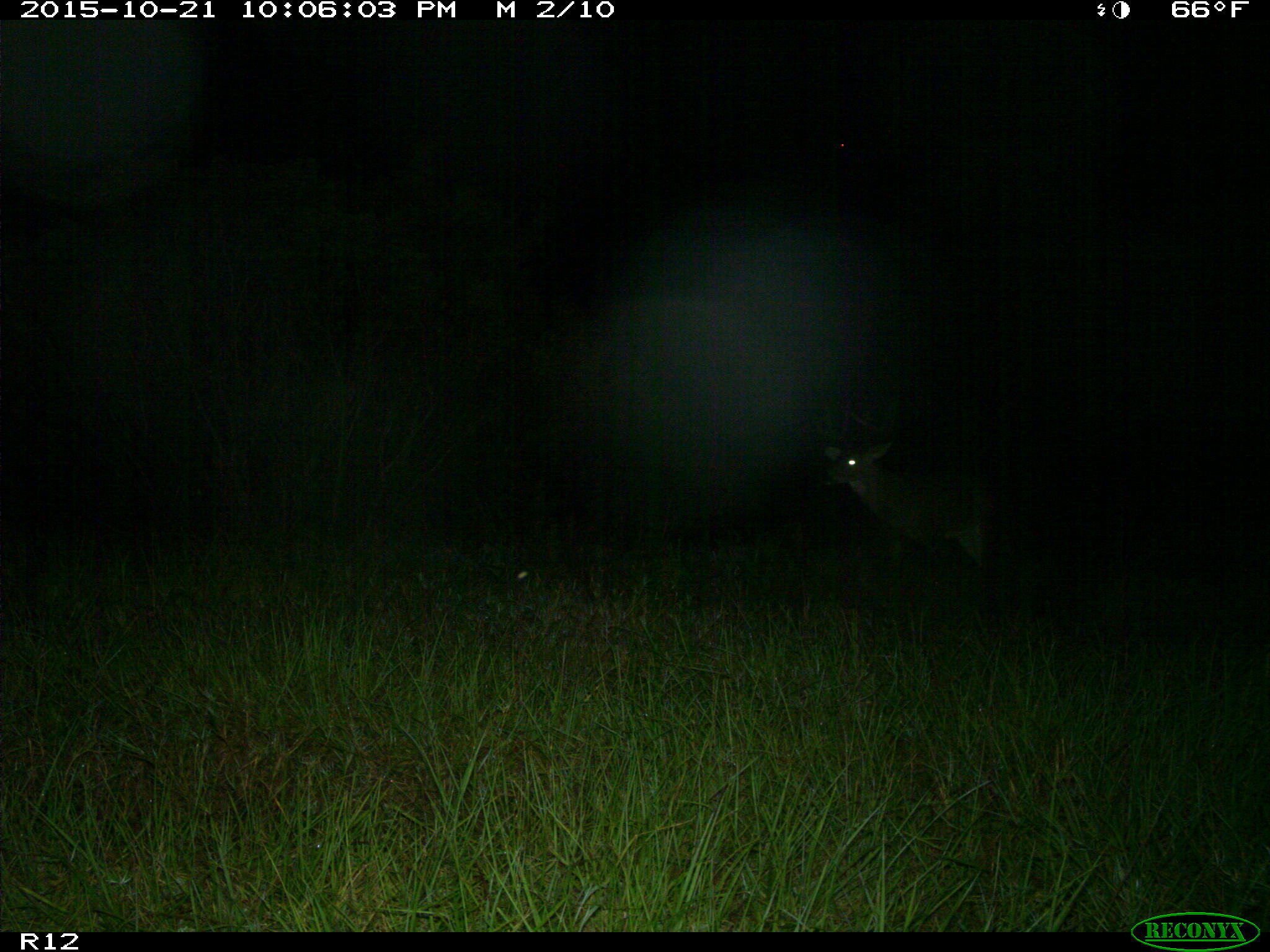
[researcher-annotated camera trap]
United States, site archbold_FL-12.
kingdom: Animalia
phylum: Chordata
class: Mammalia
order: Artiodactyla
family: Cervidae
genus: Odocoileus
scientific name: Odocoileus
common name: deer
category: unidentified deer